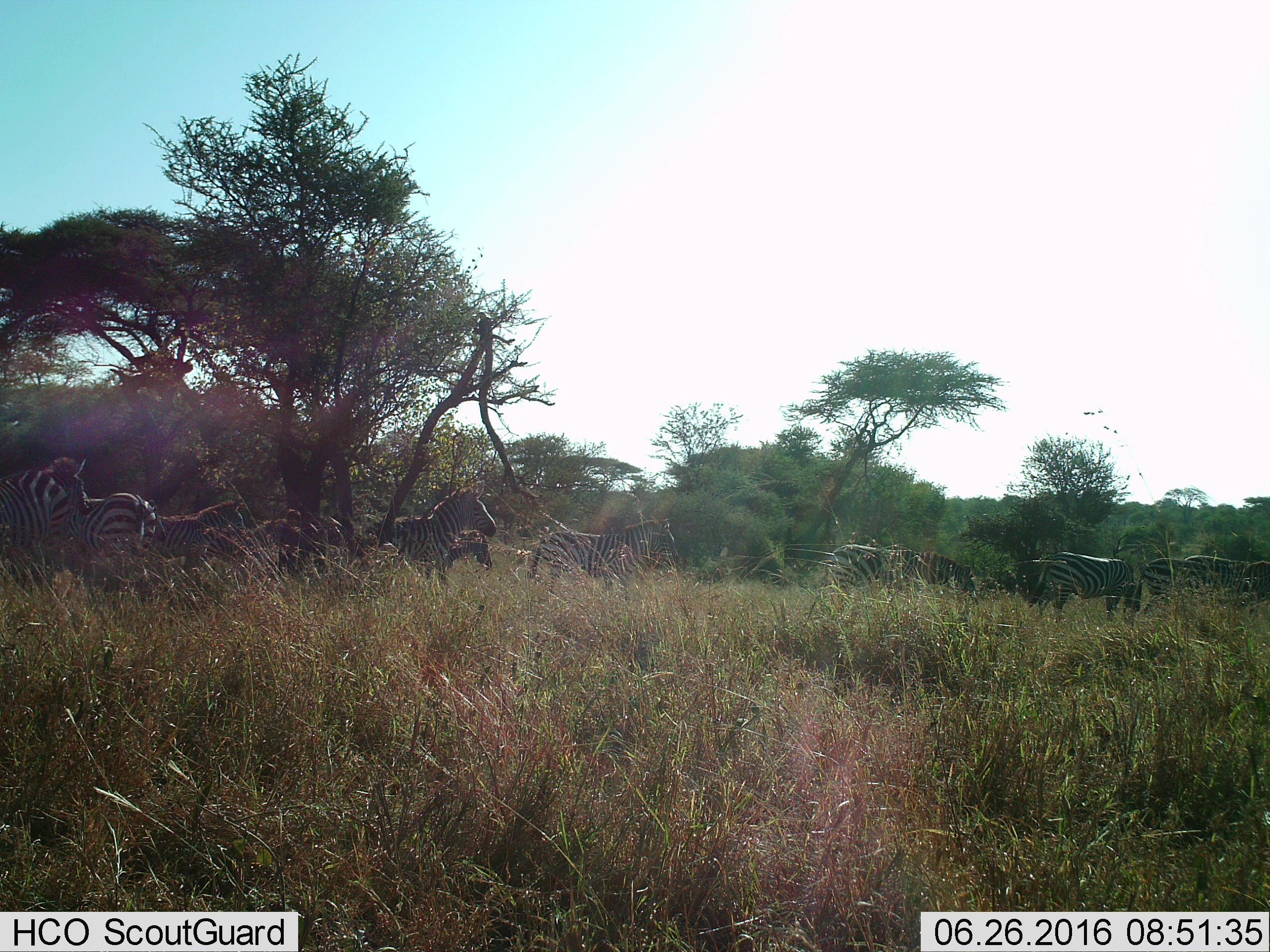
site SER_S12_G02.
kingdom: Animalia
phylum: Chordata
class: Mammalia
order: Perissodactyla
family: Equidae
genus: Equus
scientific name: Equus quagga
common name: plains zebra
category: zebraplains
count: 11-50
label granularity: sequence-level